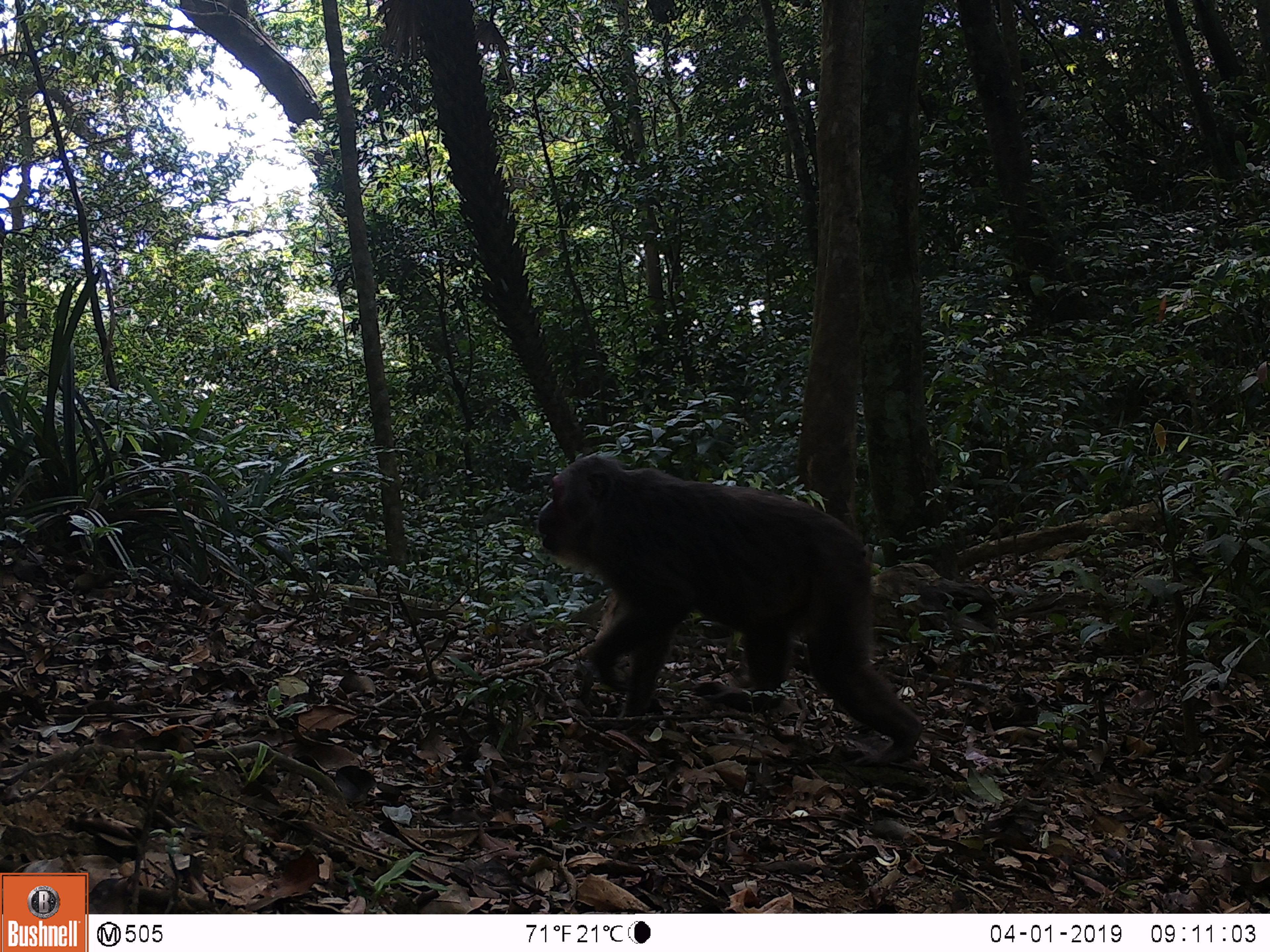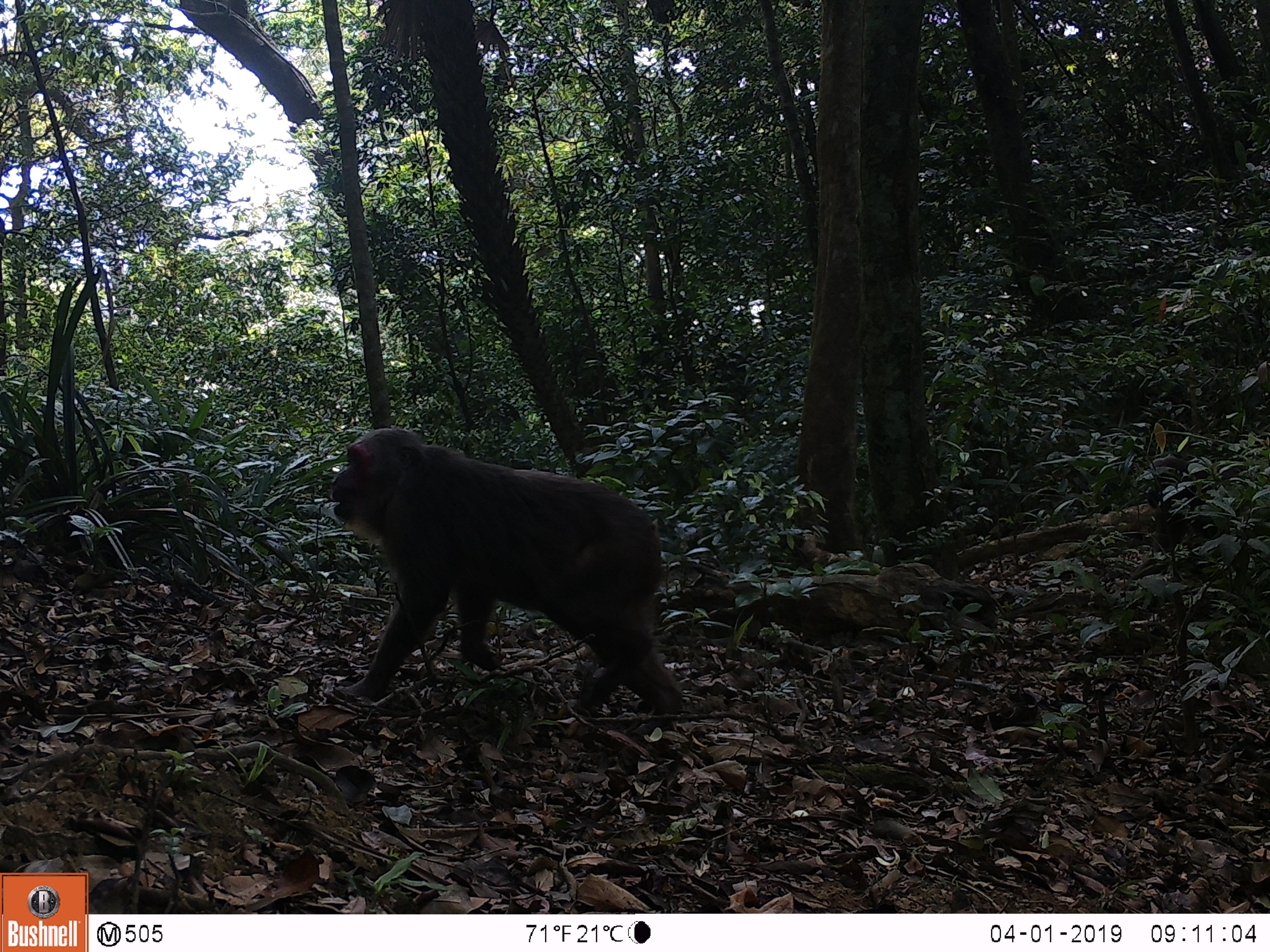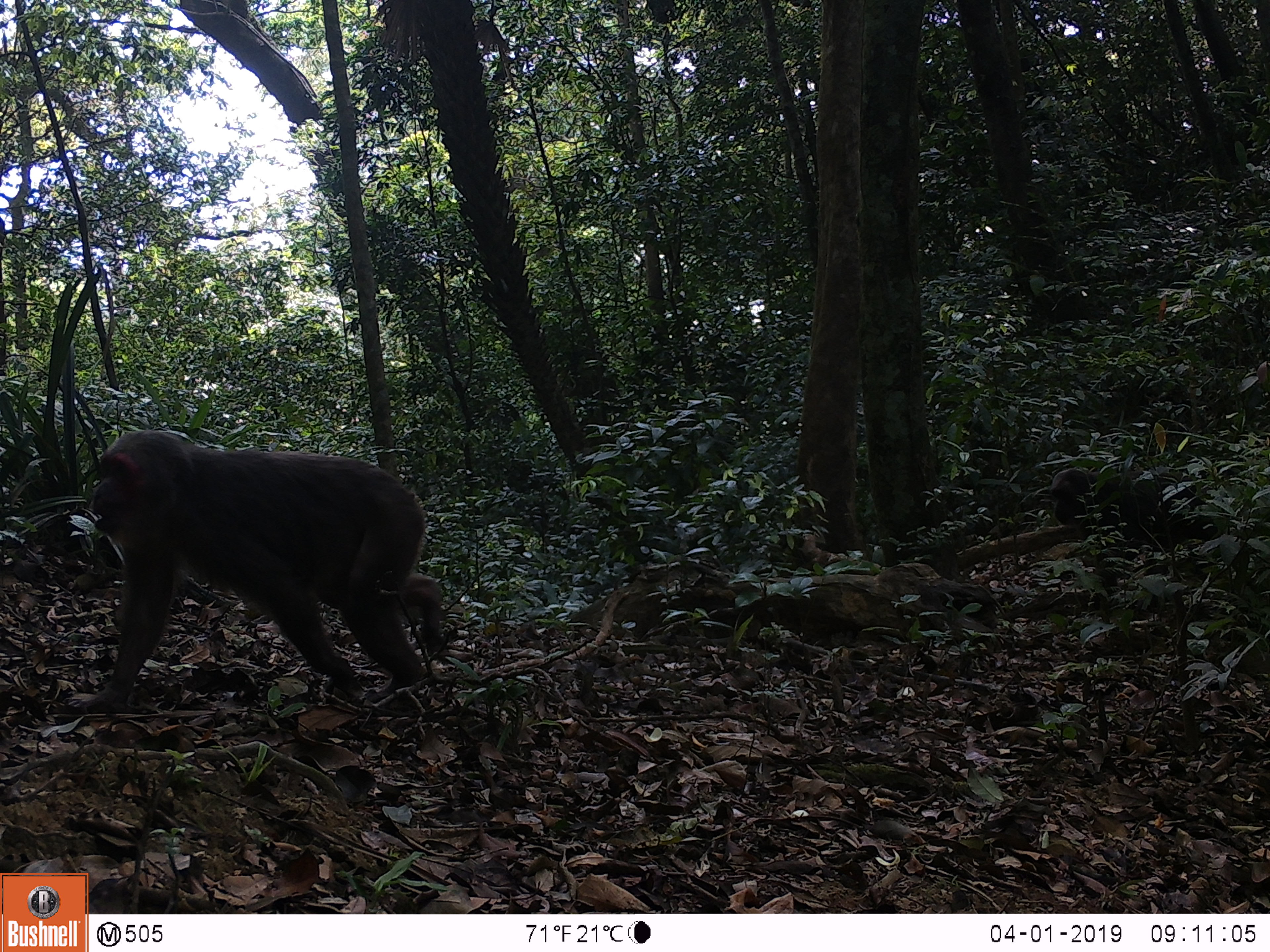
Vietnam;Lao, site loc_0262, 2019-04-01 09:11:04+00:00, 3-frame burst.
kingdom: Animalia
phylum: Chordata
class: Mammalia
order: Primates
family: Cercopithecidae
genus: Macaca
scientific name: Macaca arctoides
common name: stump-tailed macaque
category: stump tailed macaque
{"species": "stump tailed macaque (stump-tailed macaque) (Macaca arctoides)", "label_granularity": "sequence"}